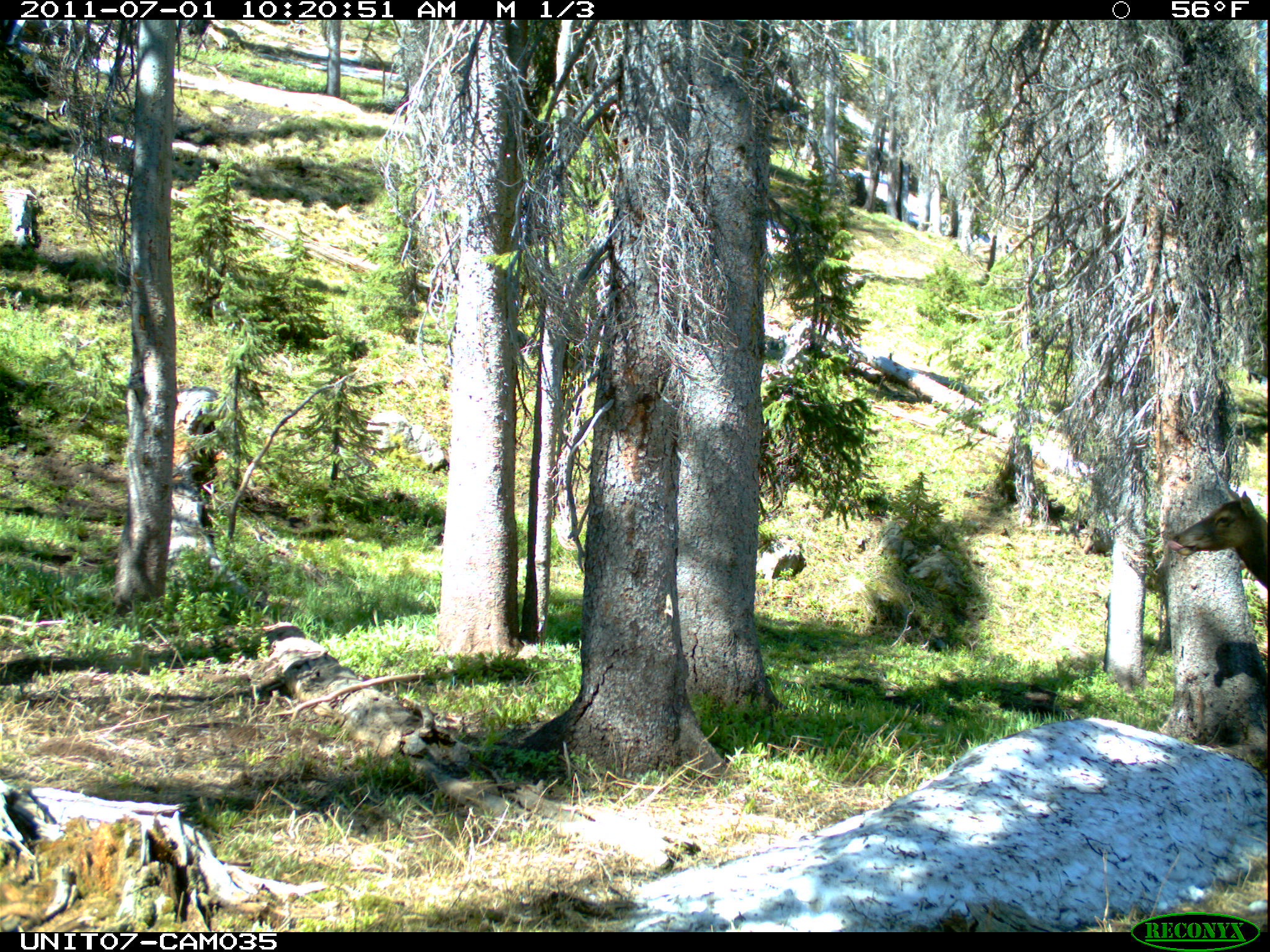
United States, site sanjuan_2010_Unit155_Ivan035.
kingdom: Animalia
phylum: Chordata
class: Mammalia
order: Artiodactyla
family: Cervidae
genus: Cervus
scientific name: Cervus elaphus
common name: red deer